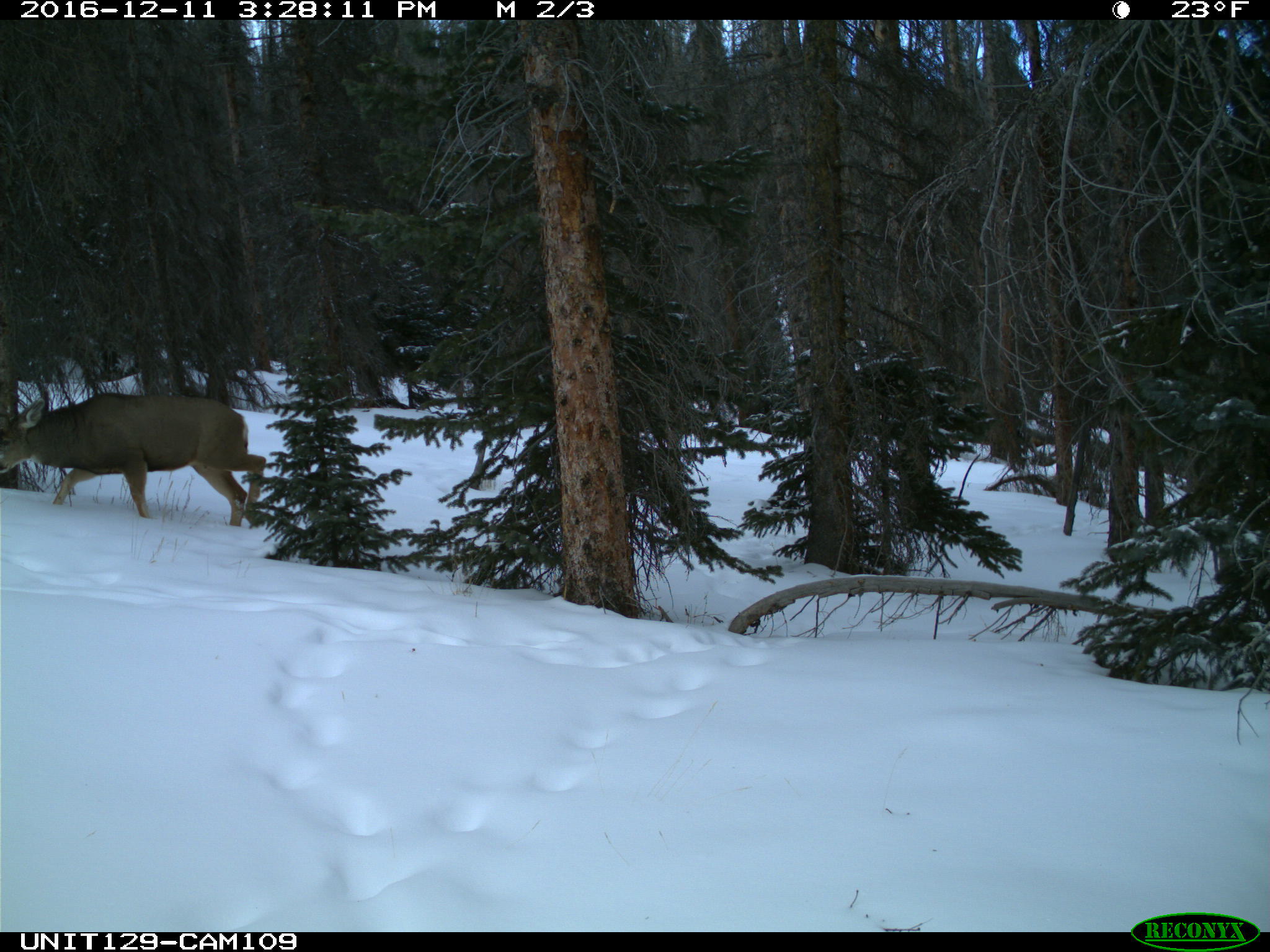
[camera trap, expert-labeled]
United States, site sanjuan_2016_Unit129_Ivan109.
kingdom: Animalia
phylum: Chordata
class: Mammalia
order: Artiodactyla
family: Cervidae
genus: Odocoileus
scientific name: Odocoileus hemionus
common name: mule deer